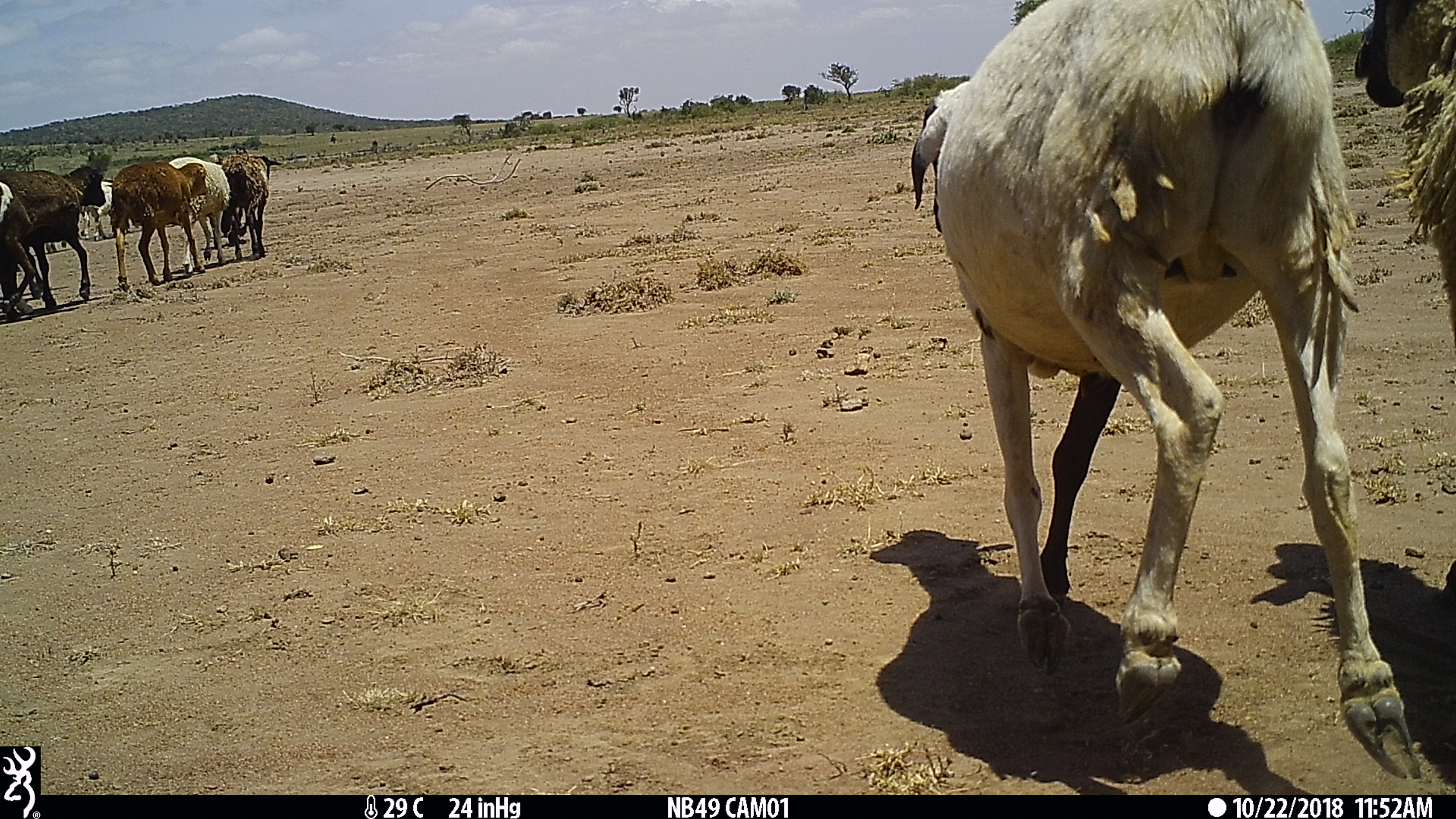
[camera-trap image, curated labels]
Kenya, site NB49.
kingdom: Animalia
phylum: Chordata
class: Mammalia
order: Artiodactyla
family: Bovidae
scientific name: Bovidae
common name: sheep or goat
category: shoat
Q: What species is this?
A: Shoat (sheep or goat) (Bovidae).